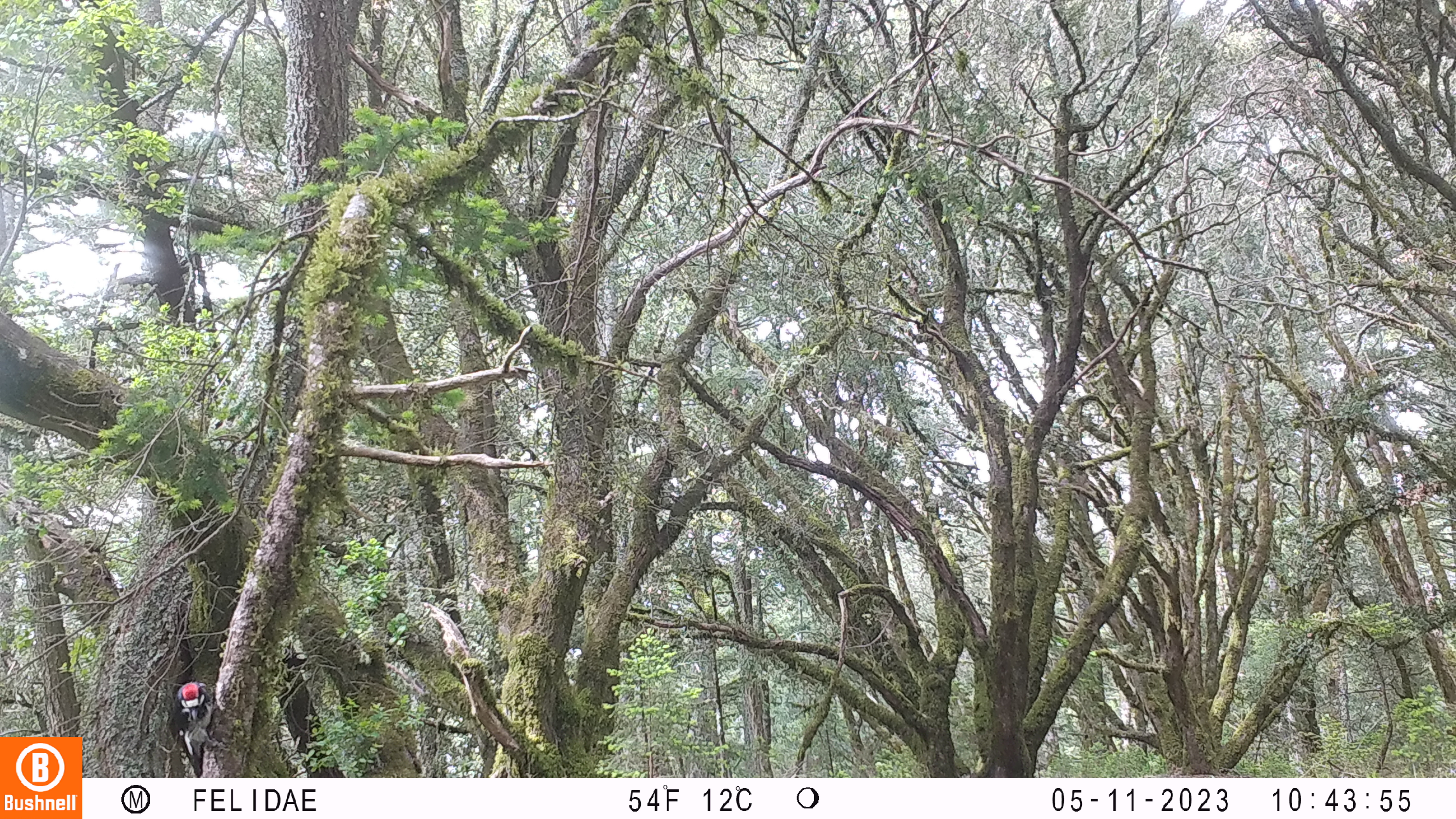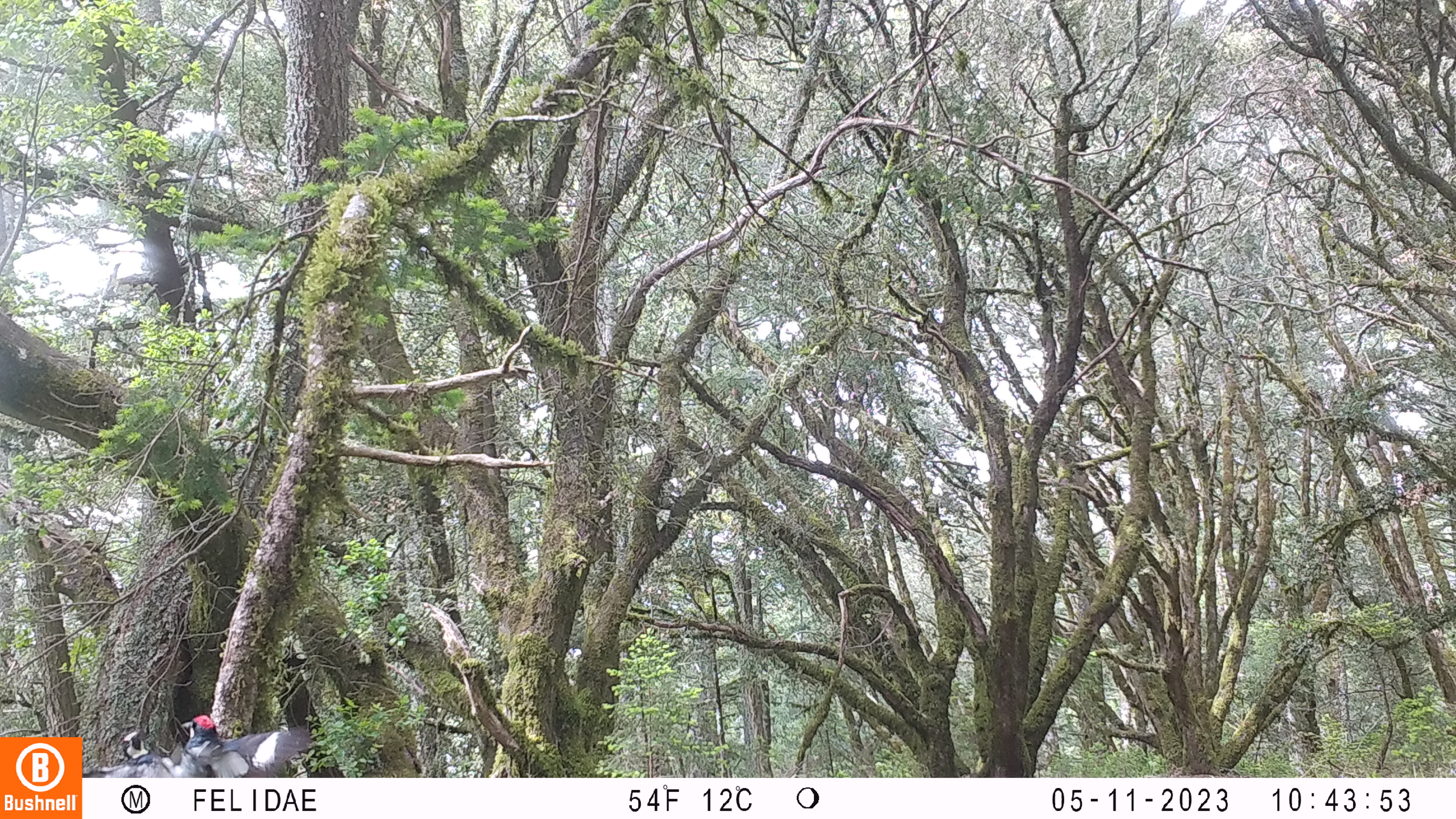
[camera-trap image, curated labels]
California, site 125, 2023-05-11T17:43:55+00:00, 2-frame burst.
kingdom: Animalia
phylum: Chordata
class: Aves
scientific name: Aves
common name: bird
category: unknown bird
Unknown bird (bird) (Aves).